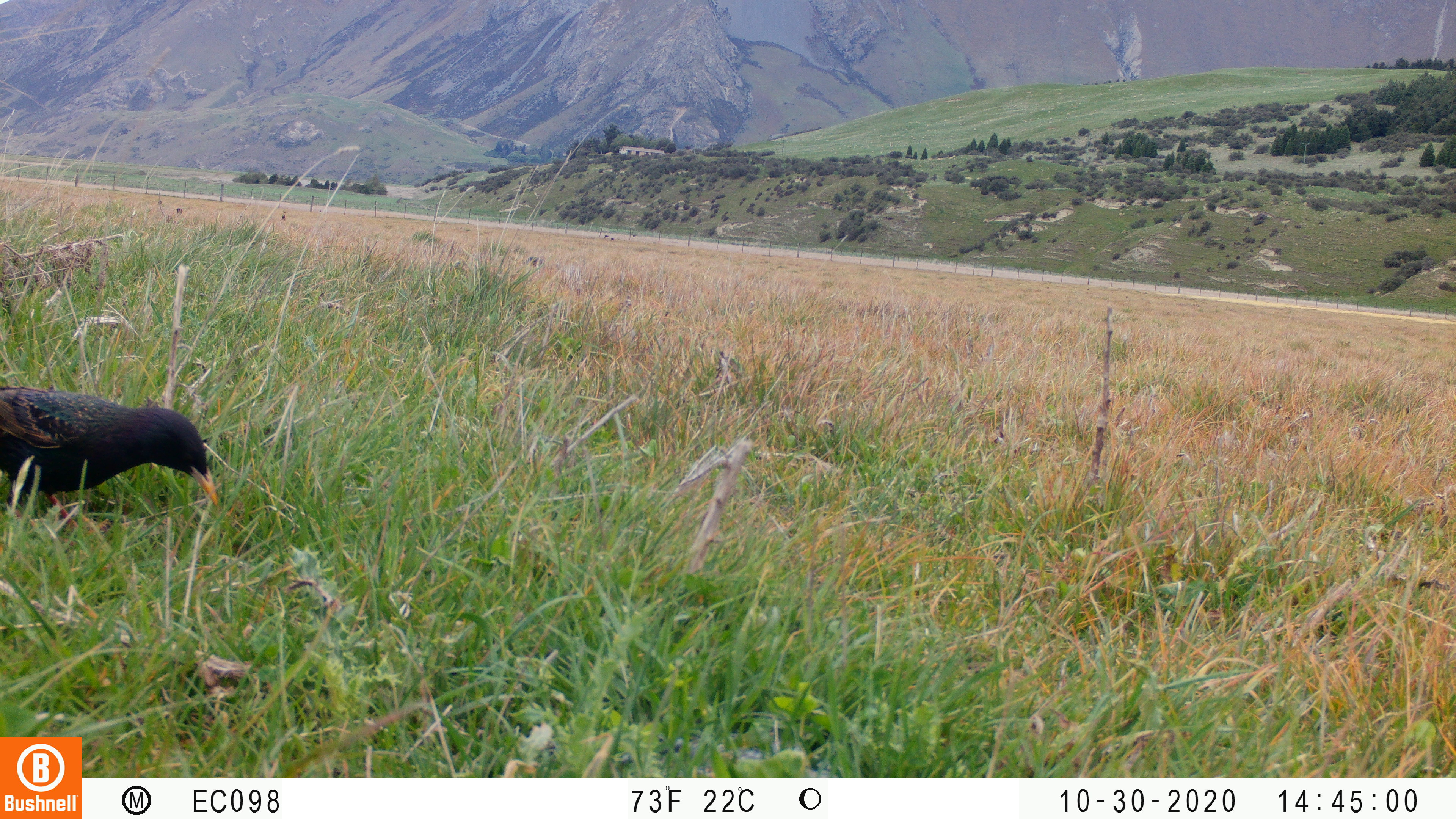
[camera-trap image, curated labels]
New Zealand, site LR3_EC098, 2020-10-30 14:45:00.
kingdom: Animalia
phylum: Chordata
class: Aves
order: Passeriformes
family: Sturnidae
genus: Sturnus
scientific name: Sturnus vulgaris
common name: european starling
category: starling